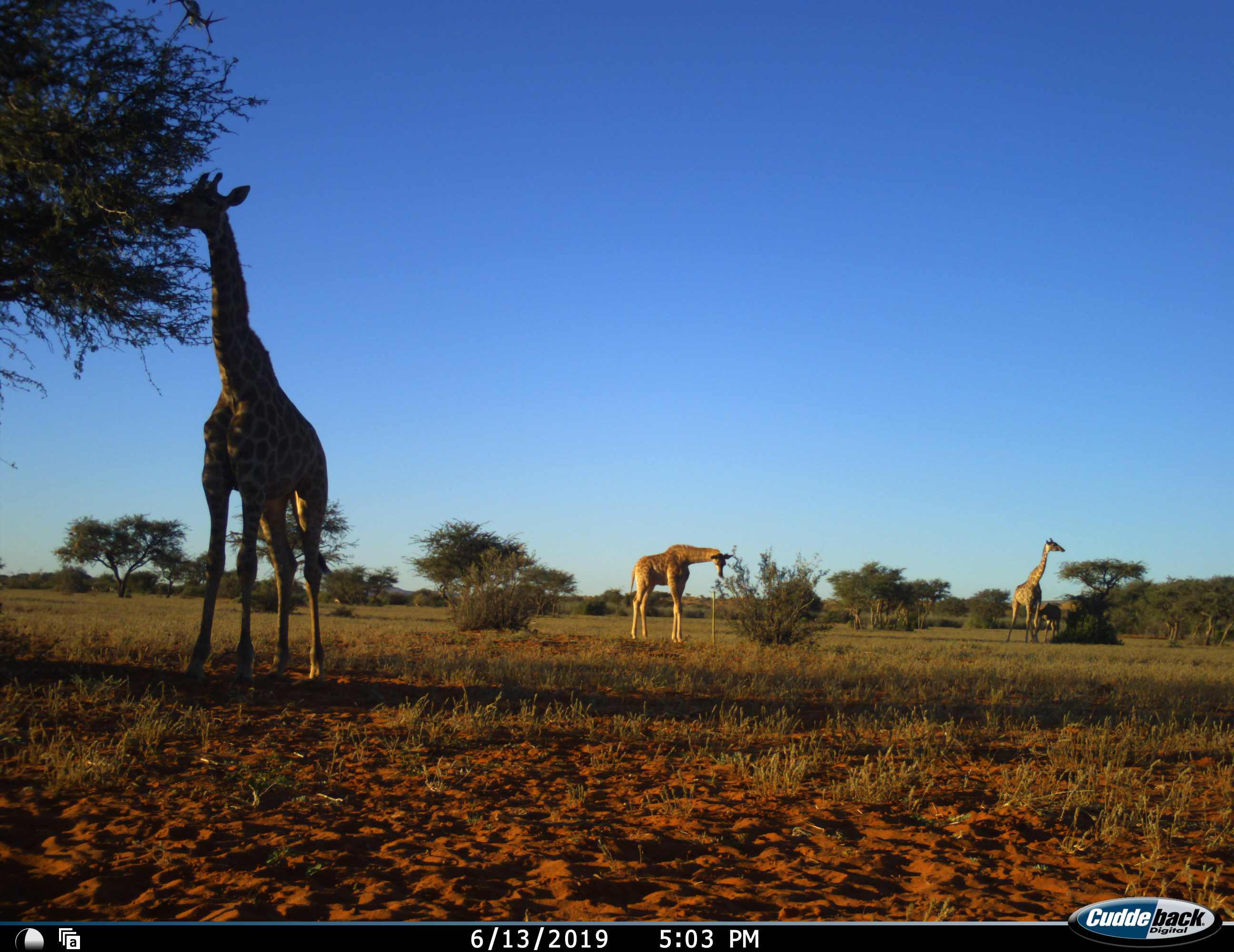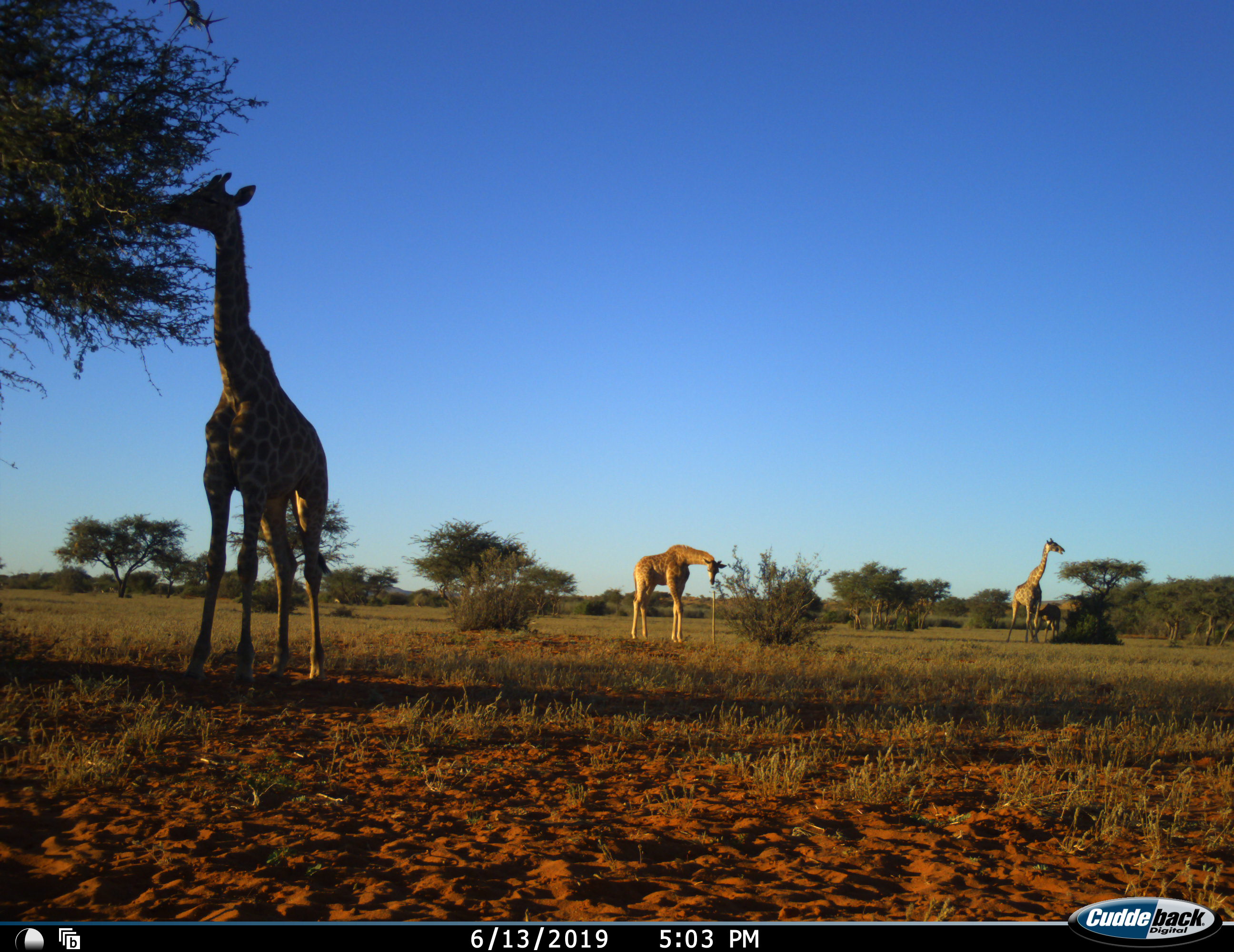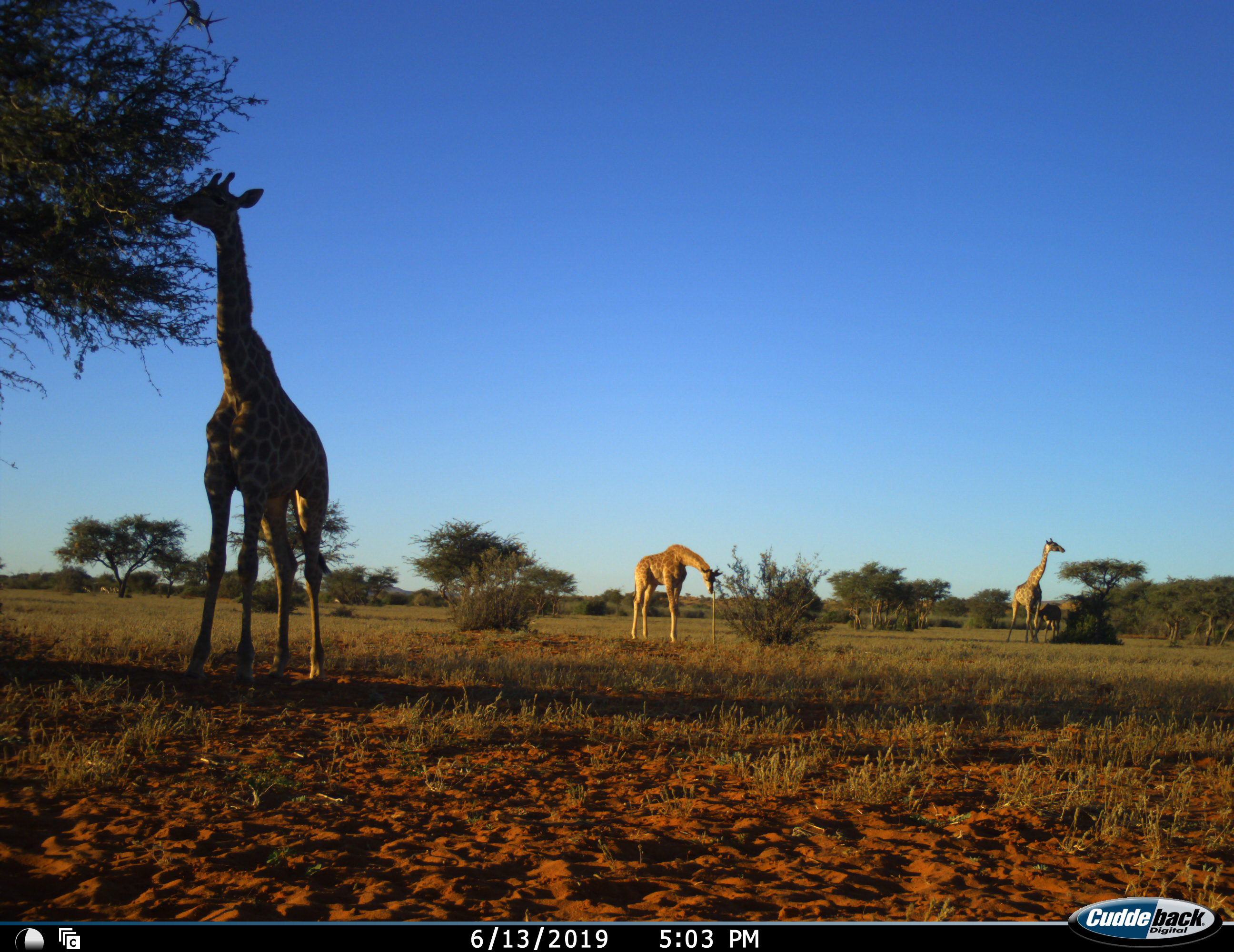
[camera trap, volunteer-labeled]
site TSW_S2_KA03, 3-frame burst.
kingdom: Animalia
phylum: Chordata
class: Mammalia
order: Artiodactyla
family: Giraffidae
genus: Giraffa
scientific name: Giraffa camelopardalis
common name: giraffe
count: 3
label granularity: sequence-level